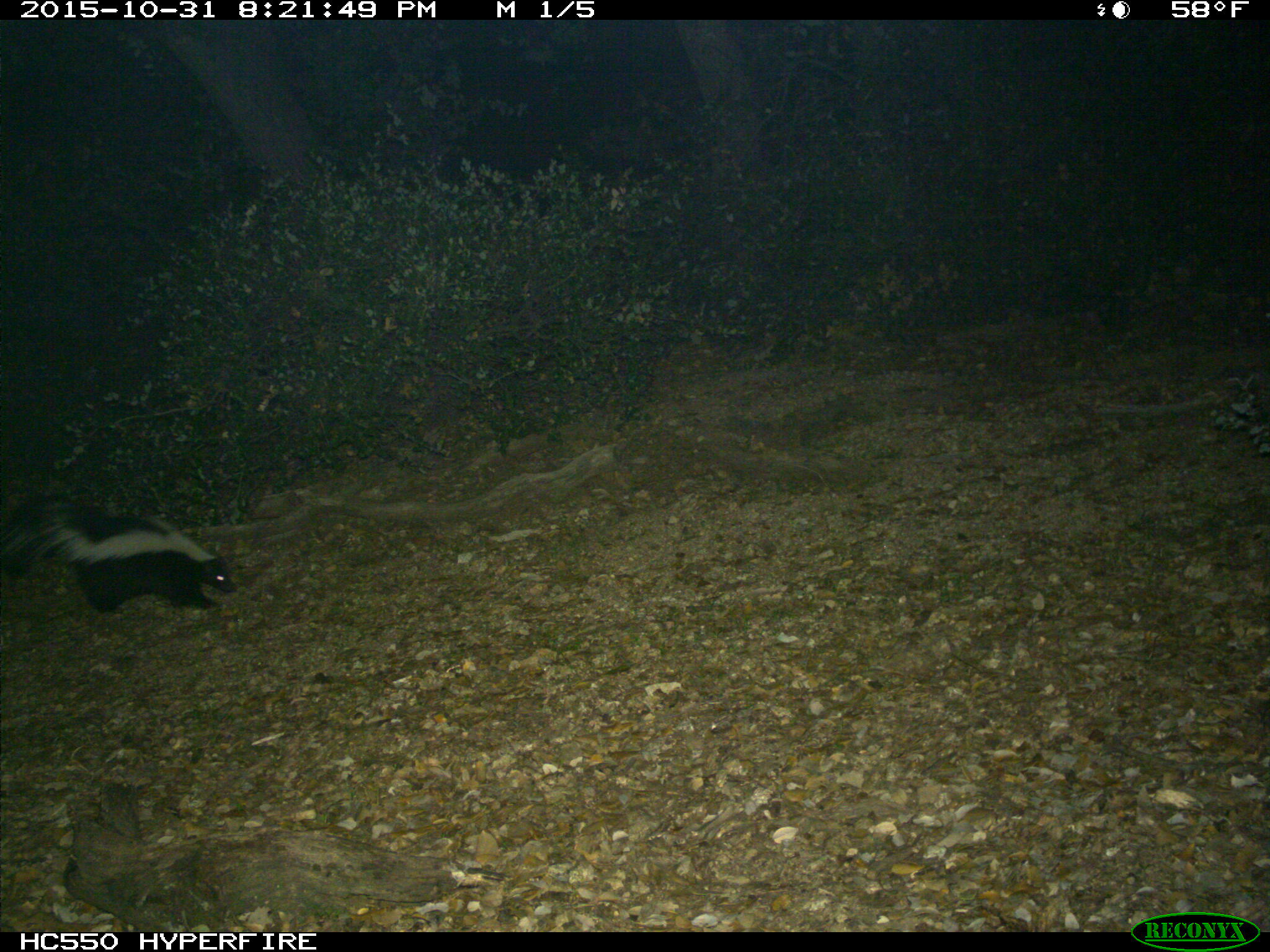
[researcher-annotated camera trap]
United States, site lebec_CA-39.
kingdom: Animalia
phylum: Chordata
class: Mammalia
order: Carnivora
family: Mephitidae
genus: Mephitis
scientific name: Mephitis mephitis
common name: striped skunk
Mephitis mephitis (striped skunk).